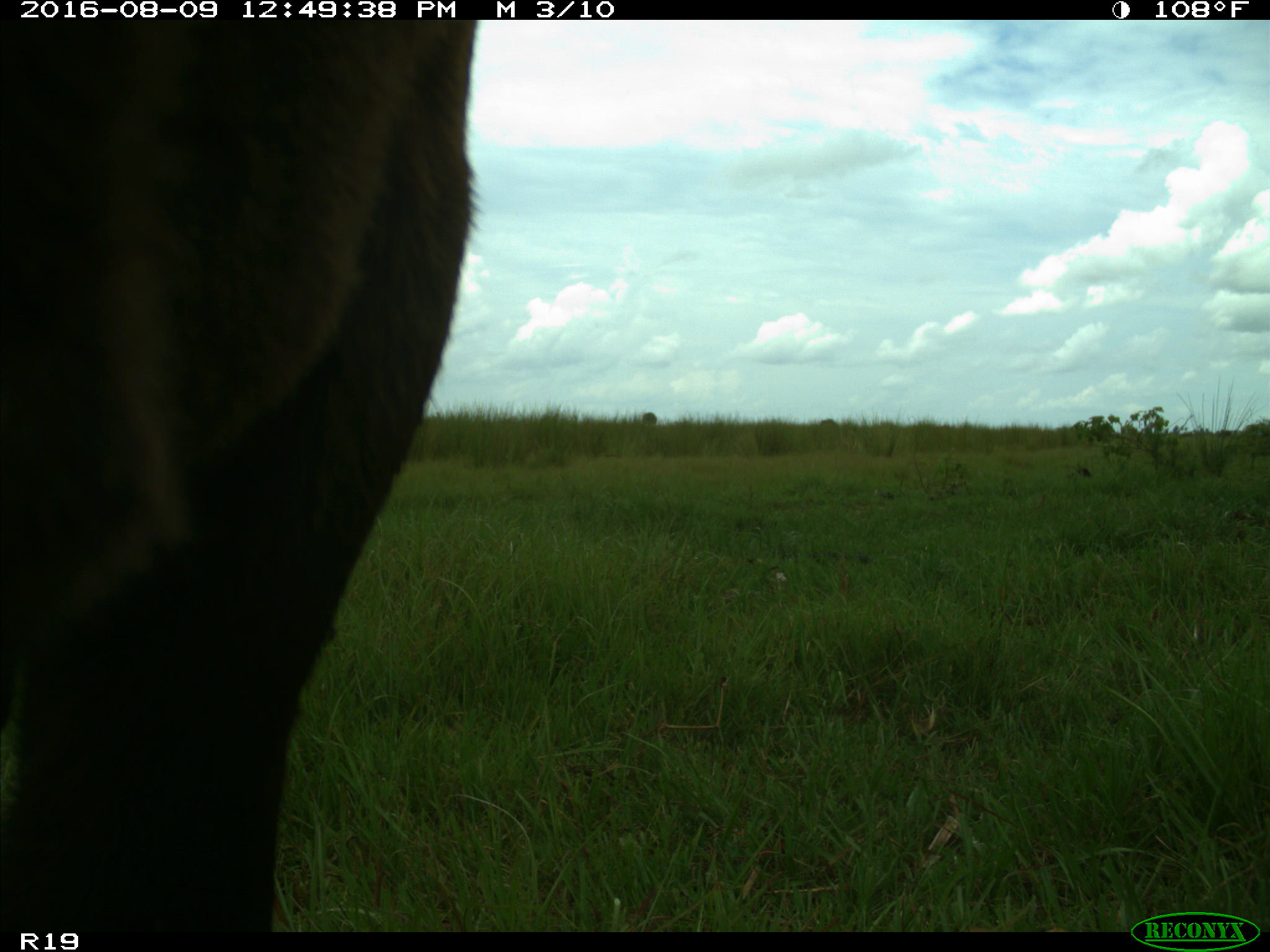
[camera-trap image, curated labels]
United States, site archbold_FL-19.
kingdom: Animalia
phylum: Chordata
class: Mammalia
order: Artiodactyla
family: Bovidae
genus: Bos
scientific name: Bos taurus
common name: domestic cow